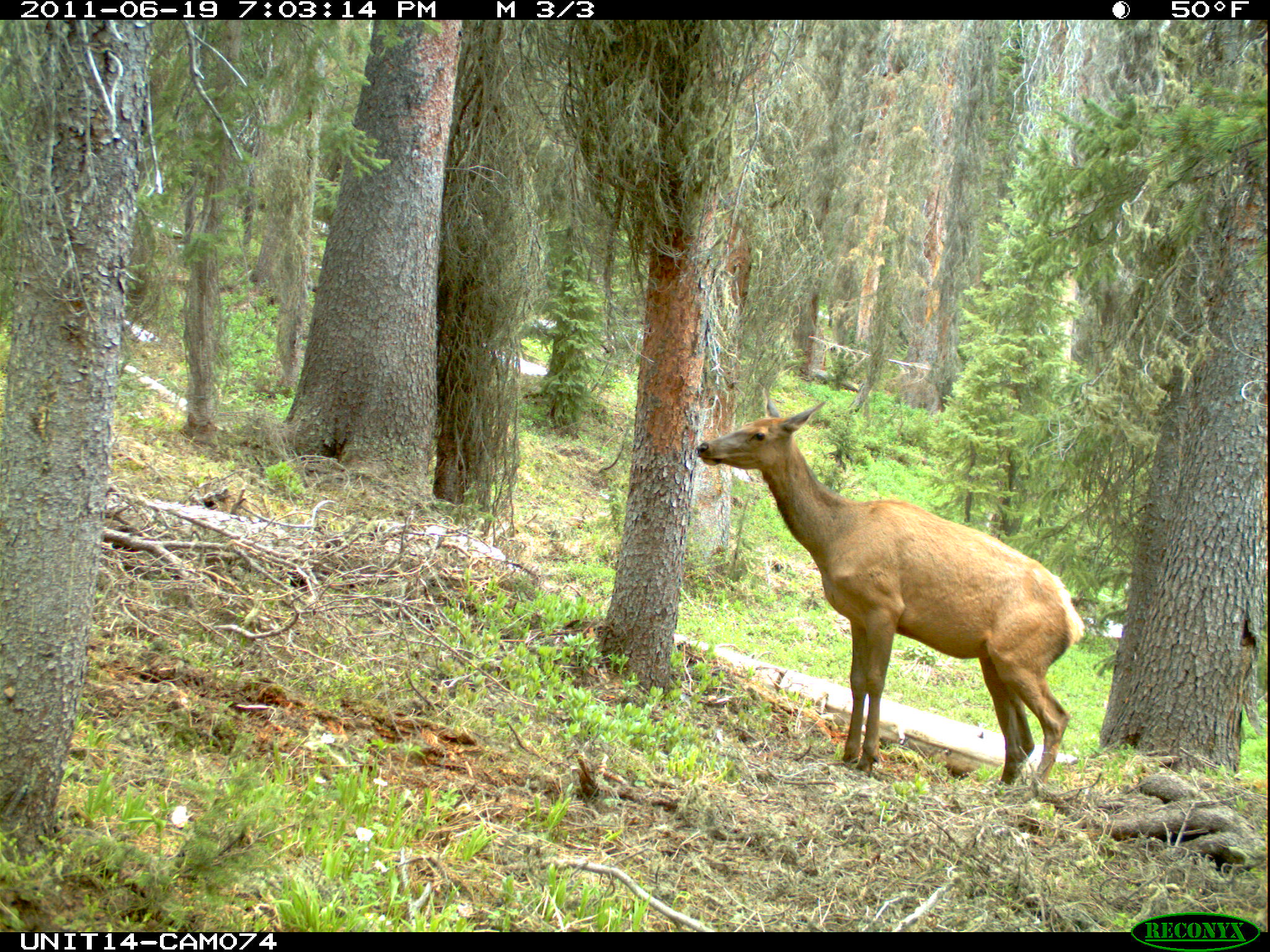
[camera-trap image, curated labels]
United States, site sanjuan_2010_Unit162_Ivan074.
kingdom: Animalia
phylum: Chordata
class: Mammalia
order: Artiodactyla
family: Cervidae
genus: Cervus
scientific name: Cervus elaphus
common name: red deer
Cervus elaphus (red deer).